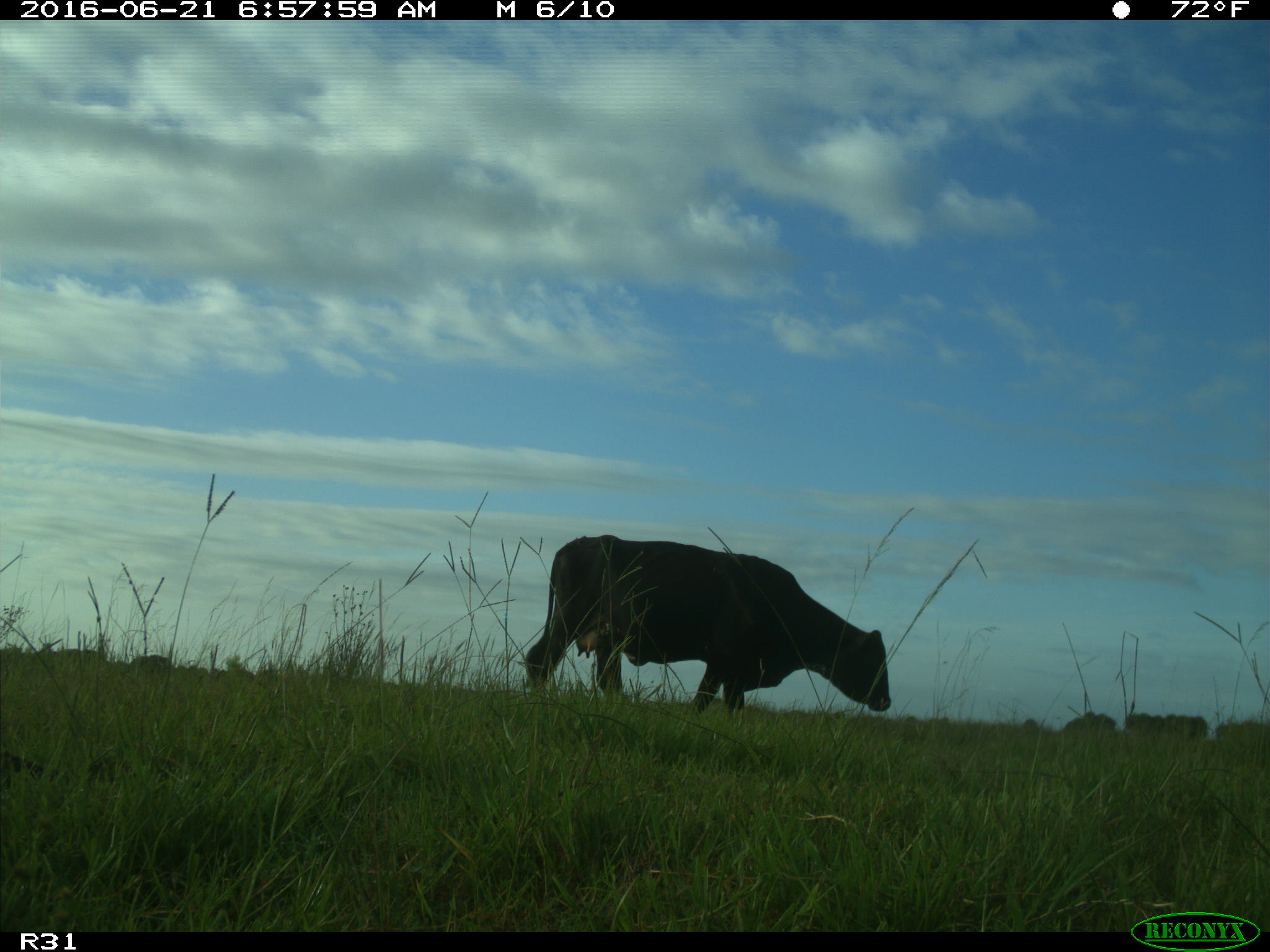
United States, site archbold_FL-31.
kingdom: Animalia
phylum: Chordata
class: Mammalia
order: Artiodactyla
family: Bovidae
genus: Bos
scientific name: Bos taurus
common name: domestic cow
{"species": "Bos taurus (domestic cow)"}